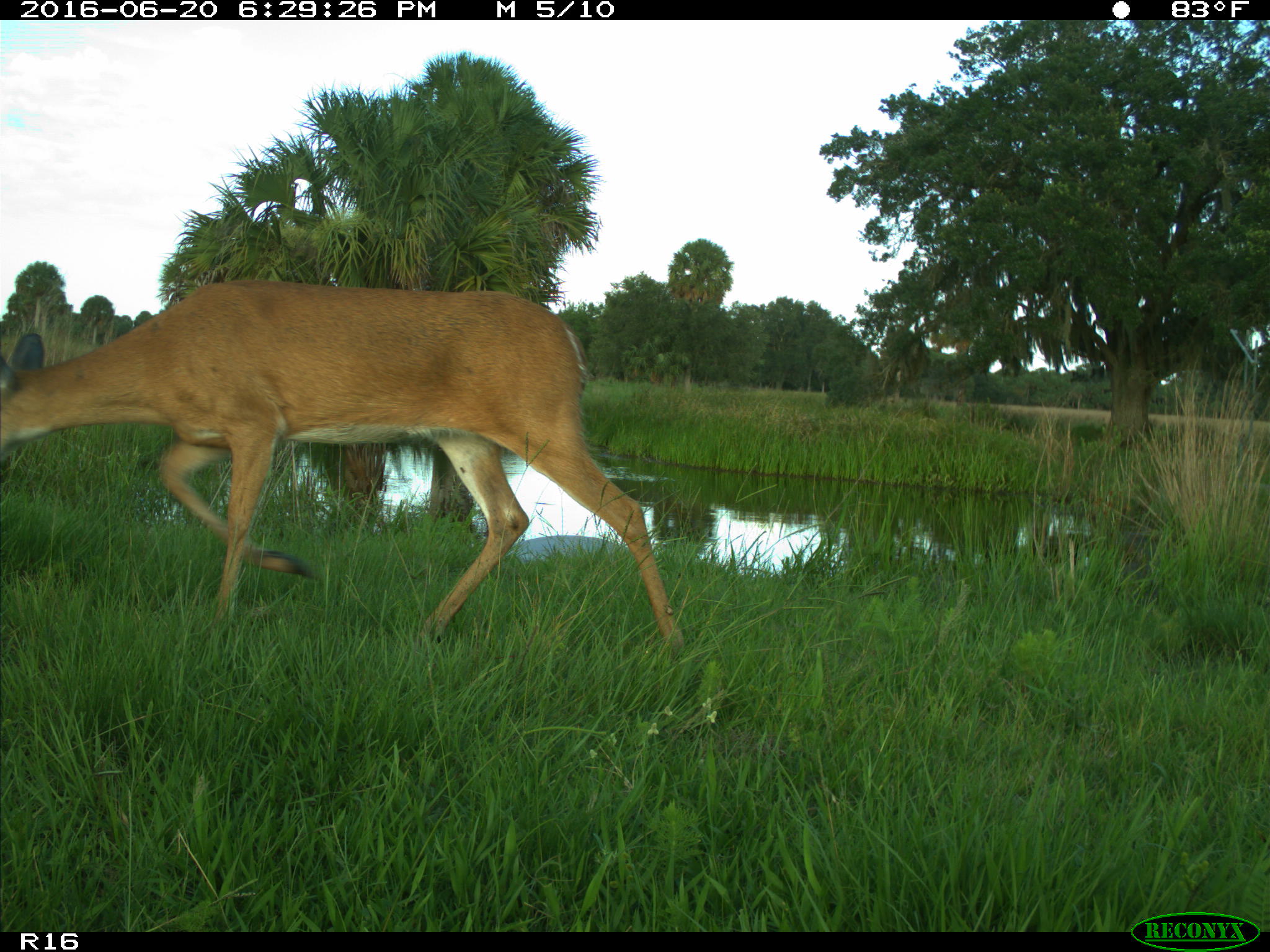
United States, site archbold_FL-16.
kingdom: Animalia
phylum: Chordata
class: Mammalia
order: Artiodactyla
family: Cervidae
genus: Odocoileus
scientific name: Odocoileus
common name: deer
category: unidentified deer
Unidentified deer (deer) (Odocoileus).